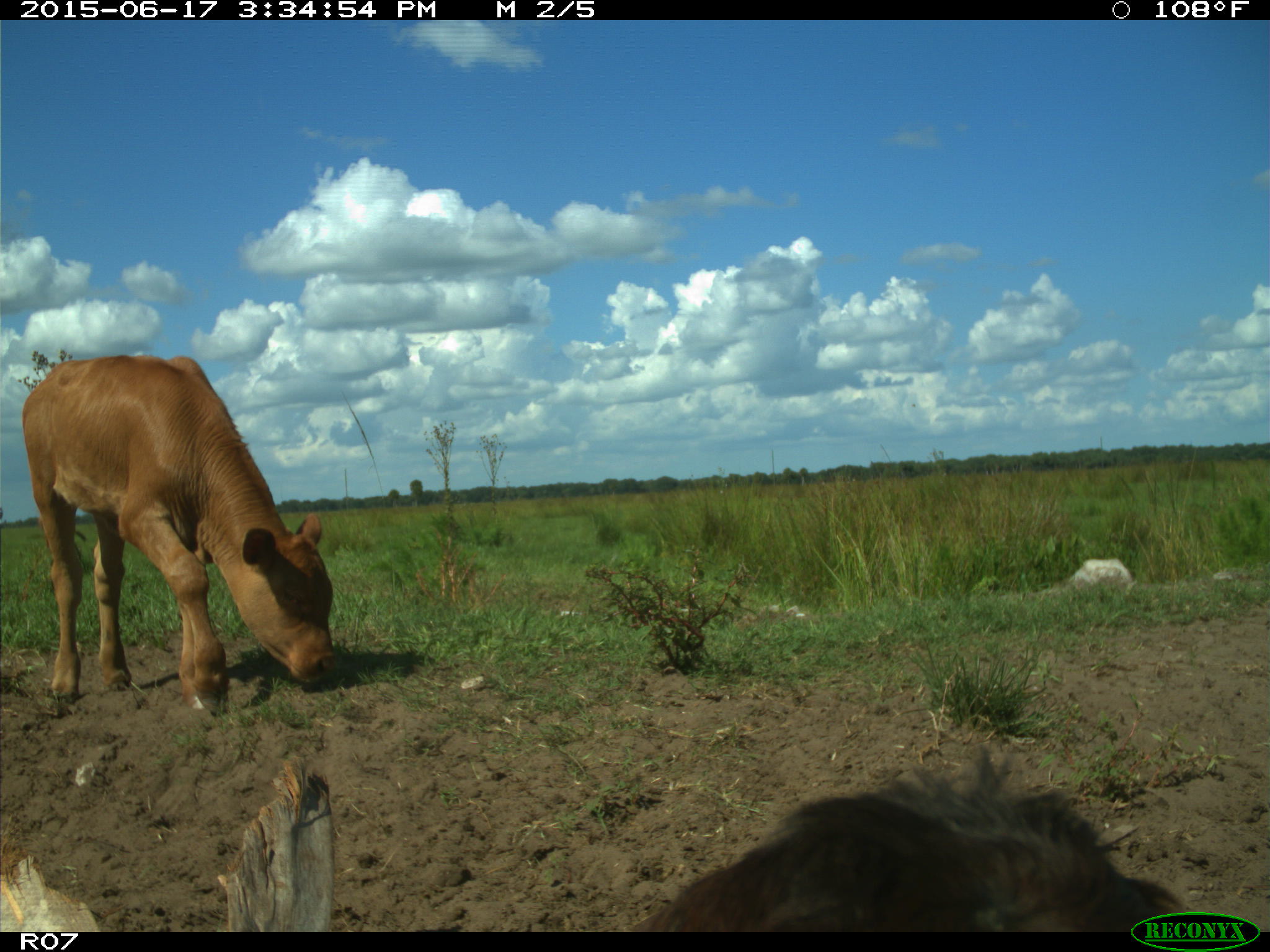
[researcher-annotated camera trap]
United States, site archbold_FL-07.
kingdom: Animalia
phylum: Chordata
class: Mammalia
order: Artiodactyla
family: Bovidae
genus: Bos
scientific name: Bos taurus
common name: domestic cow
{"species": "Bos taurus (domestic cow)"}